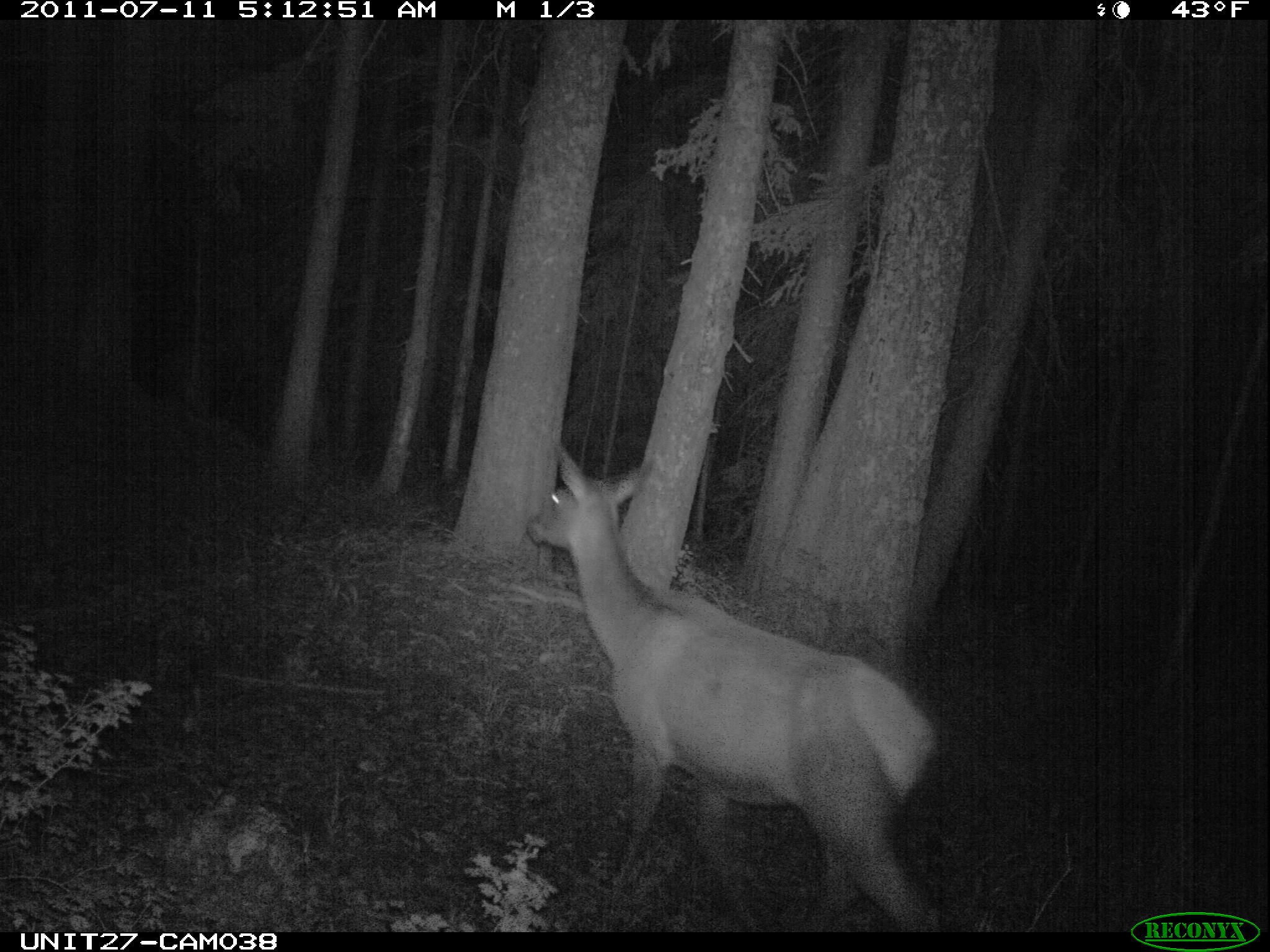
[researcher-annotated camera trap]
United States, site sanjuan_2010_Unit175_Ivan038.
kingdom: Animalia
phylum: Chordata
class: Mammalia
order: Artiodactyla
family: Cervidae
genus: Cervus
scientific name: Cervus elaphus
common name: red deer